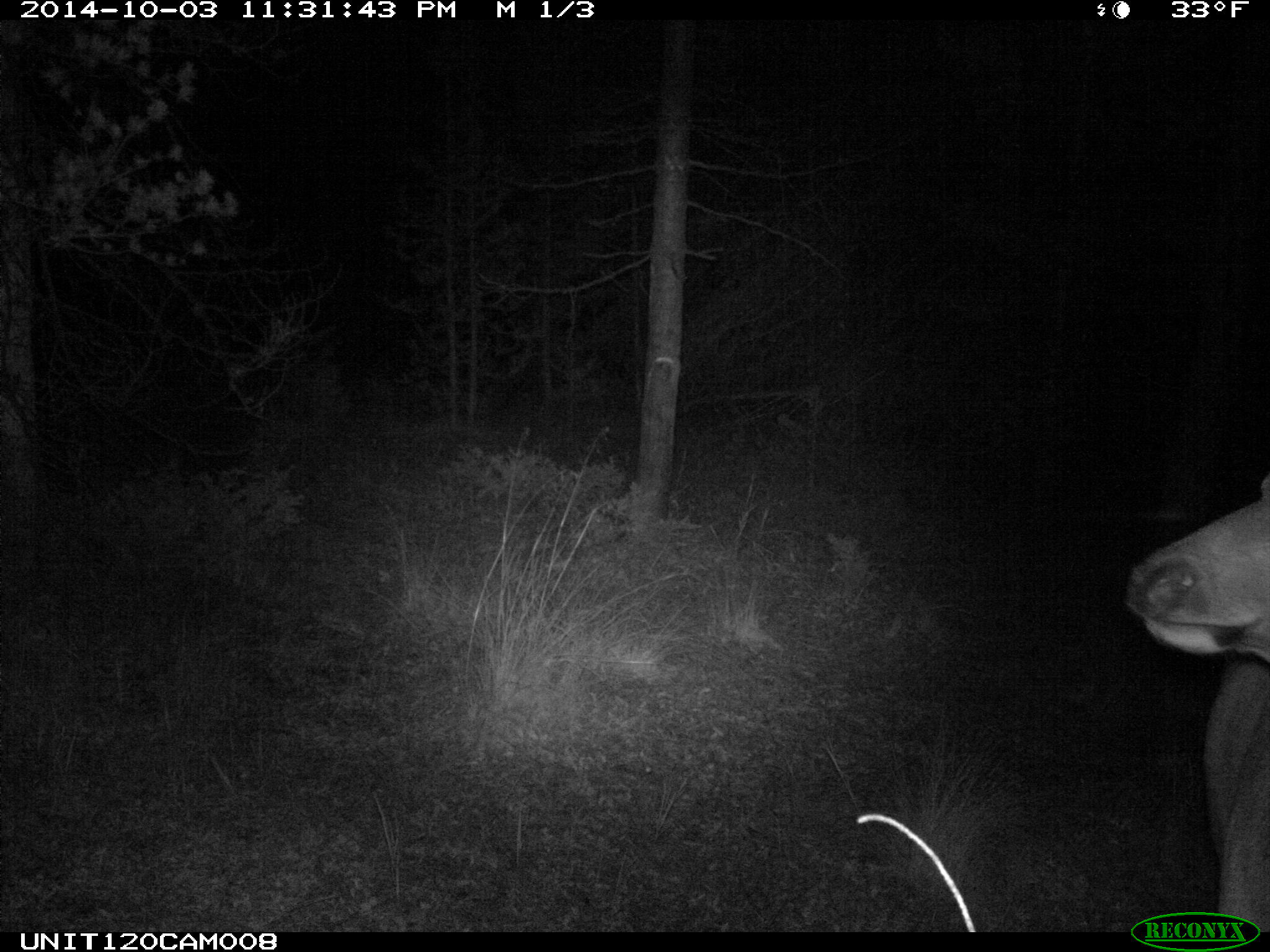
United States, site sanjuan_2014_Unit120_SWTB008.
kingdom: Animalia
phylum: Chordata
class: Mammalia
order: Artiodactyla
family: Cervidae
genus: Cervus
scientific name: Cervus elaphus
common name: red deer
Cervus elaphus (red deer).